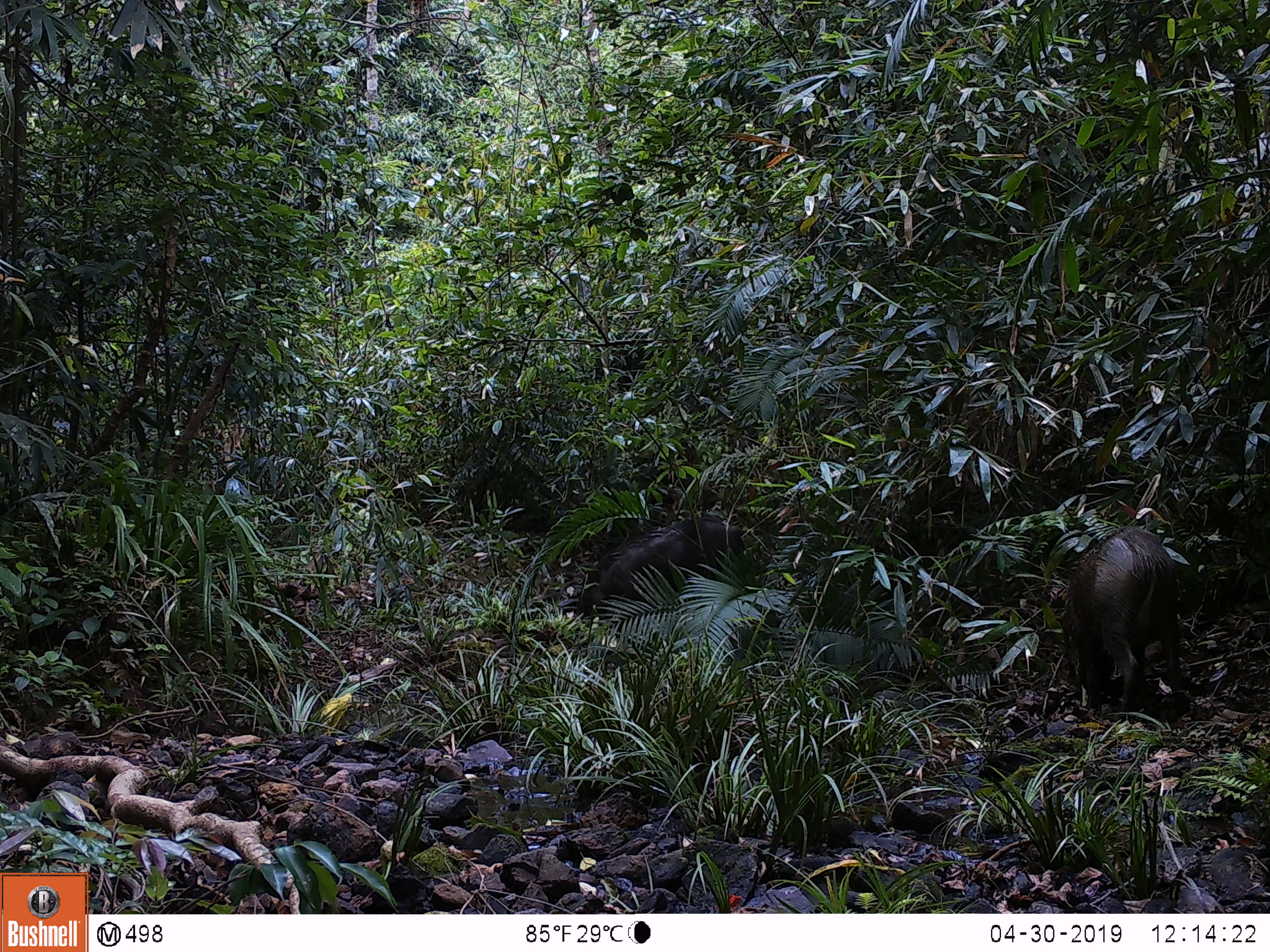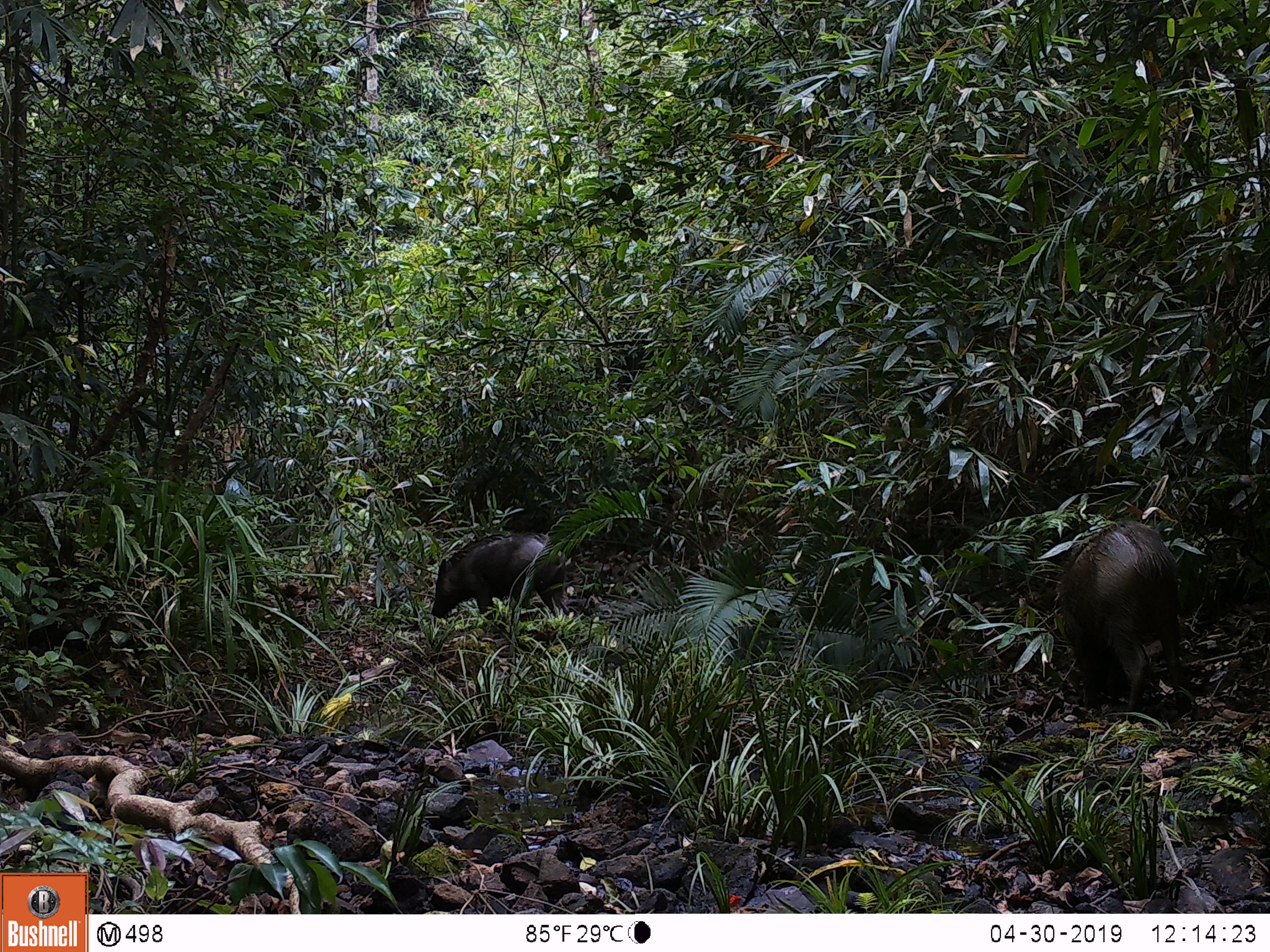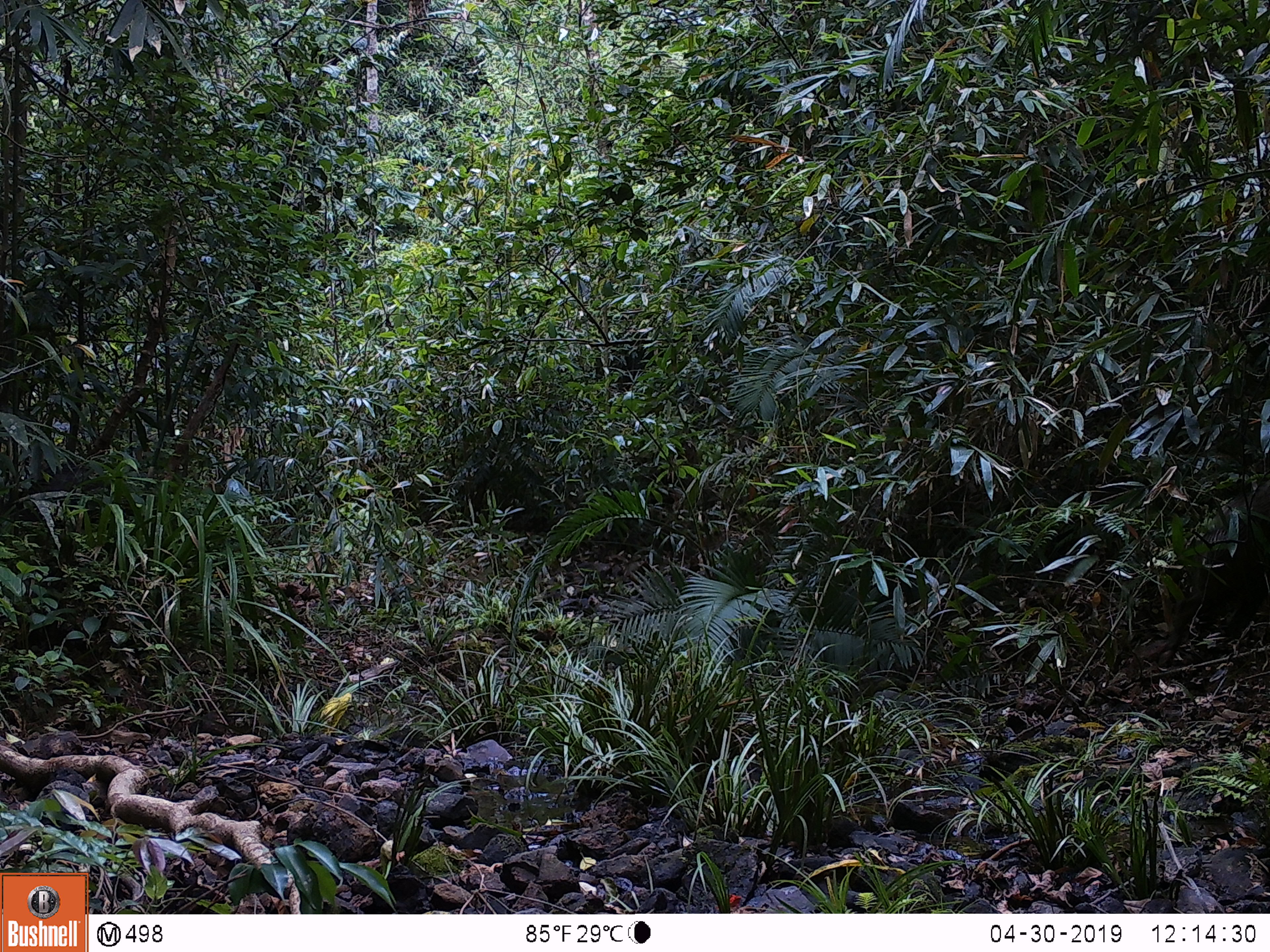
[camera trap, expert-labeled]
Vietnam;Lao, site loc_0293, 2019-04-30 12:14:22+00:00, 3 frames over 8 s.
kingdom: Animalia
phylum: Chordata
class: Mammalia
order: Artiodactyla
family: Suidae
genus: Sus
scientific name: Sus scrofa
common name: eurasian wild pig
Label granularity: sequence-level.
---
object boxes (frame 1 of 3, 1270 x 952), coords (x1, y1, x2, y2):
eurasian wild pig: (1060, 525, 1181, 713); (573, 515, 744, 638)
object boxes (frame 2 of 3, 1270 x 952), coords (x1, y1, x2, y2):
eurasian wild pig: (1054, 520, 1189, 721); (430, 532, 568, 616)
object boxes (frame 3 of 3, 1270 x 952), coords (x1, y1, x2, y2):
eurasian wild pig: (1157, 477, 1270, 668)